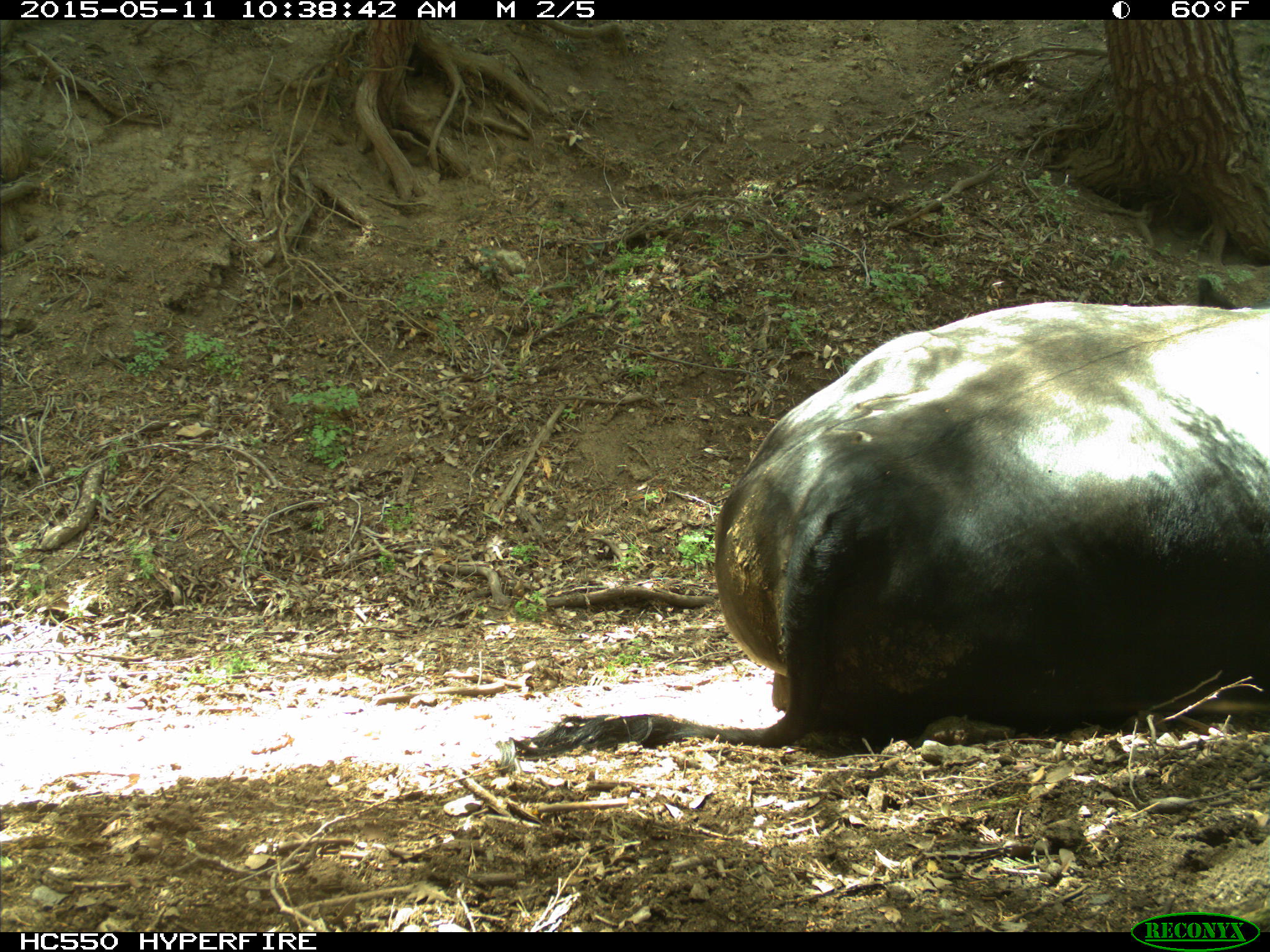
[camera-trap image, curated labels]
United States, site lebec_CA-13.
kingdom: Animalia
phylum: Chordata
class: Mammalia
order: Artiodactyla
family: Bovidae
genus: Bos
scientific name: Bos taurus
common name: domestic cow